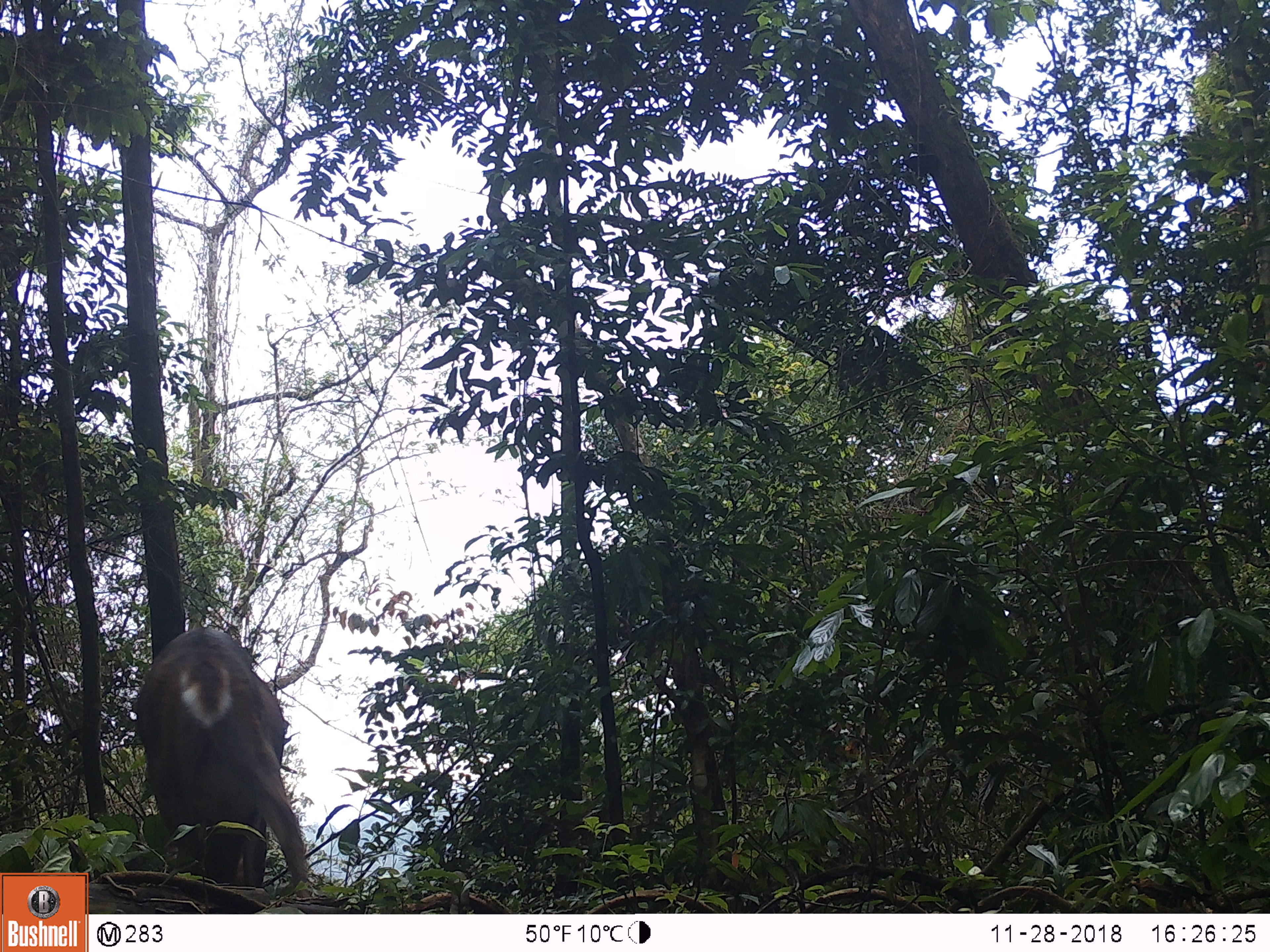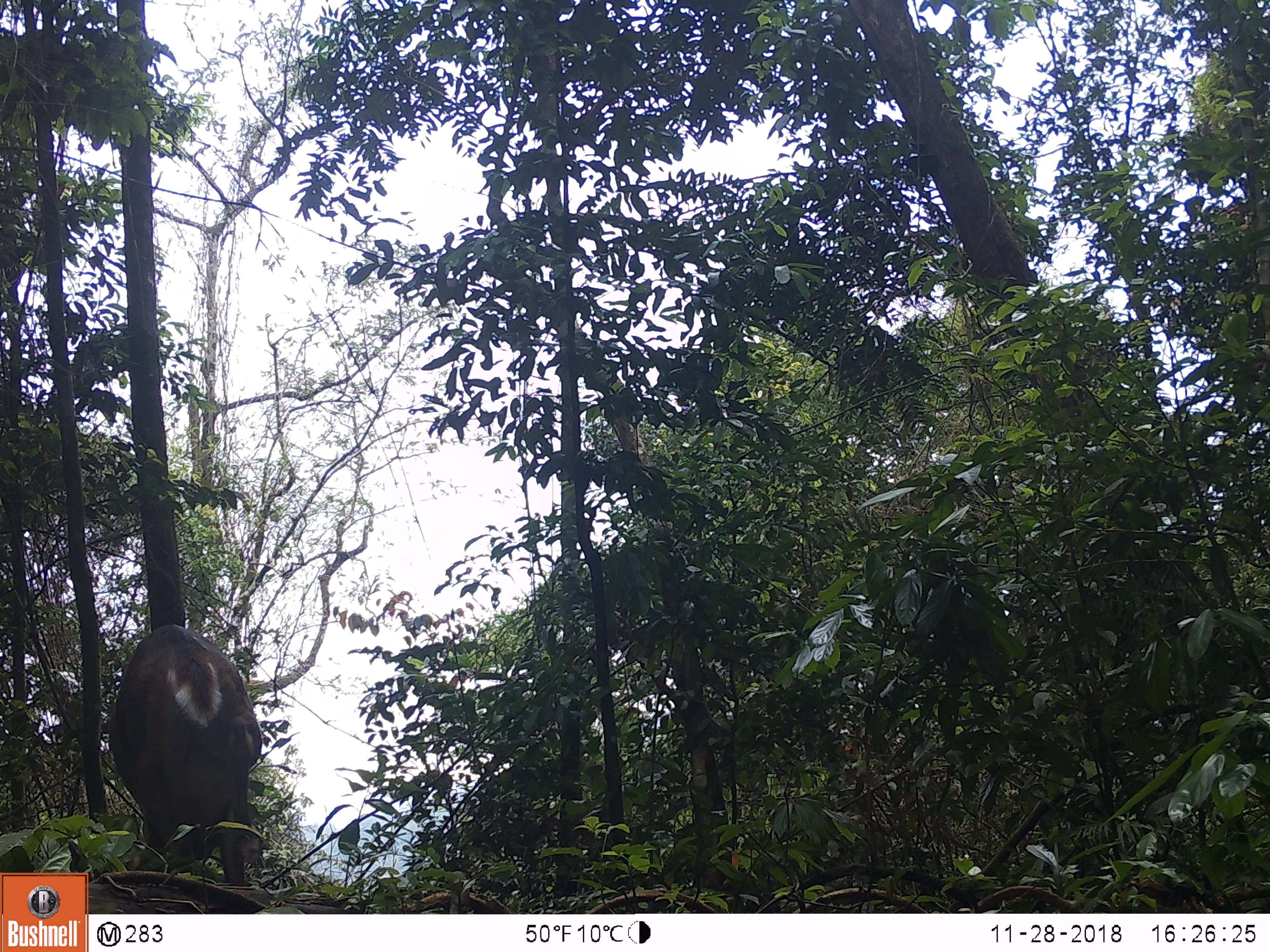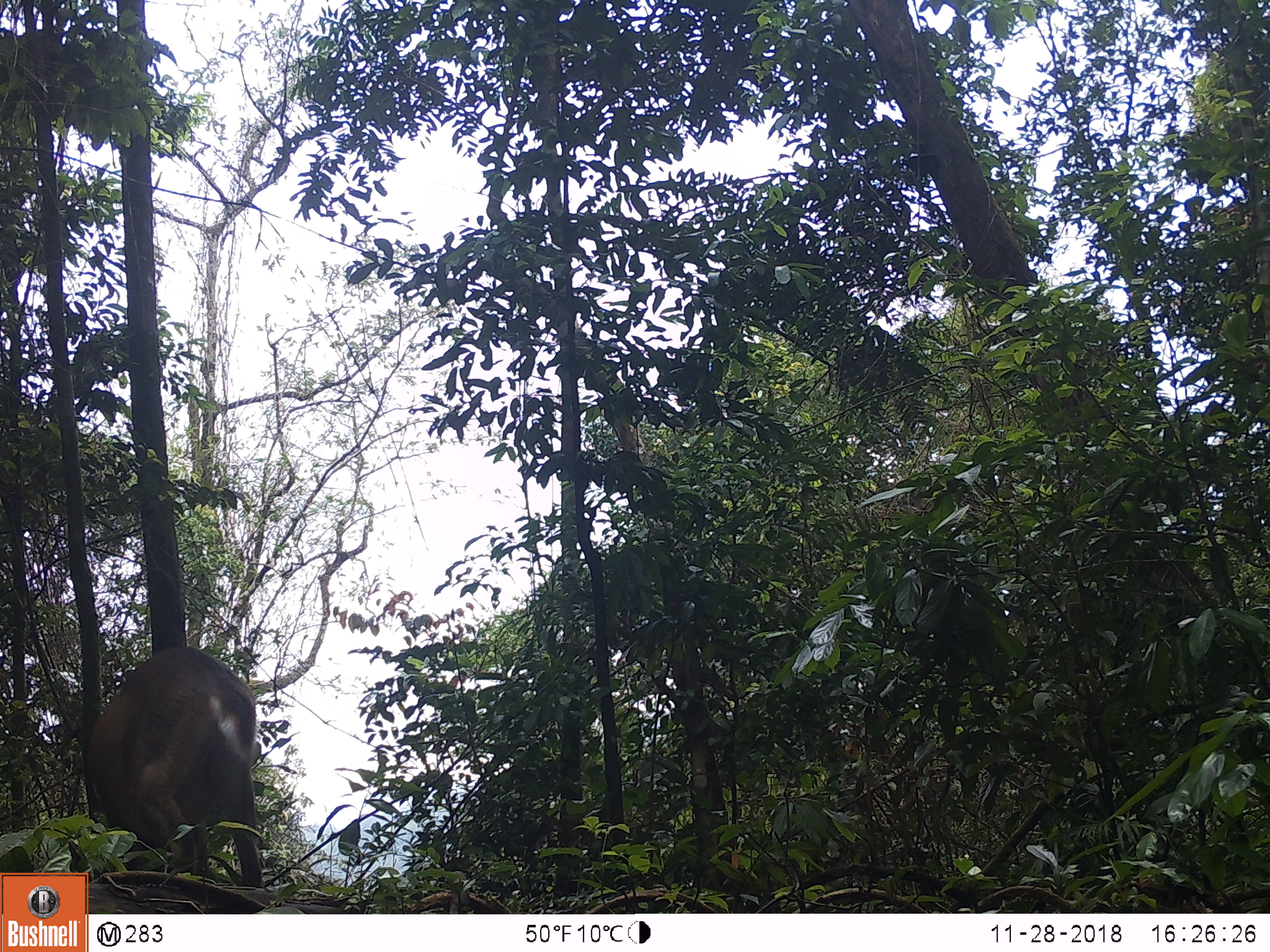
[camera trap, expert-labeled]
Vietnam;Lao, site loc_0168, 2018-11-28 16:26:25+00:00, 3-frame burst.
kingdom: Animalia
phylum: Chordata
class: Mammalia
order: Artiodactyla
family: Cervidae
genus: Muntiacus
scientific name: Muntiacus vuquangensis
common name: large-antlered muntjac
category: large antlered muntjac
Large antlered muntjac (large-antlered muntjac) (Muntiacus vuquangensis). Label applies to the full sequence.